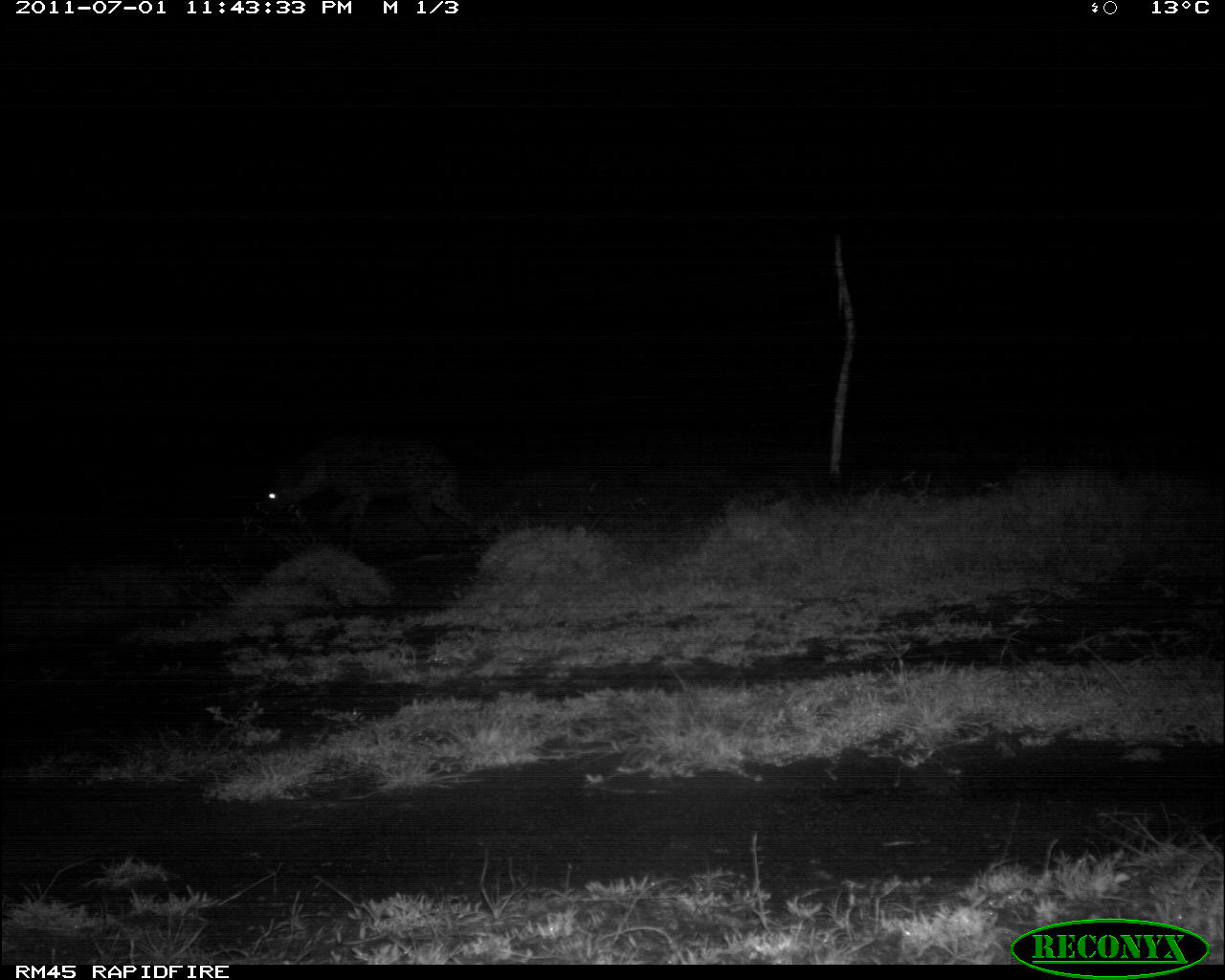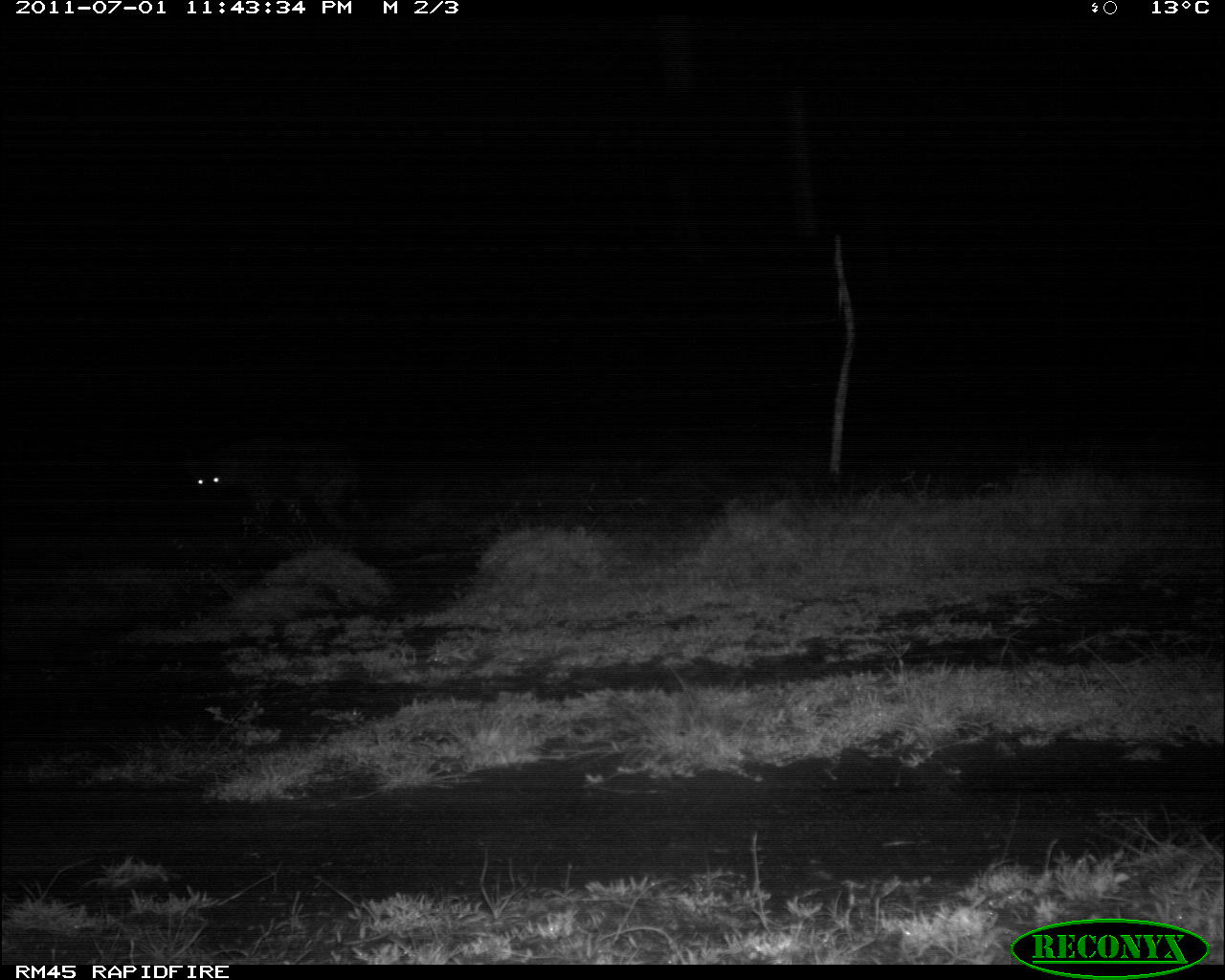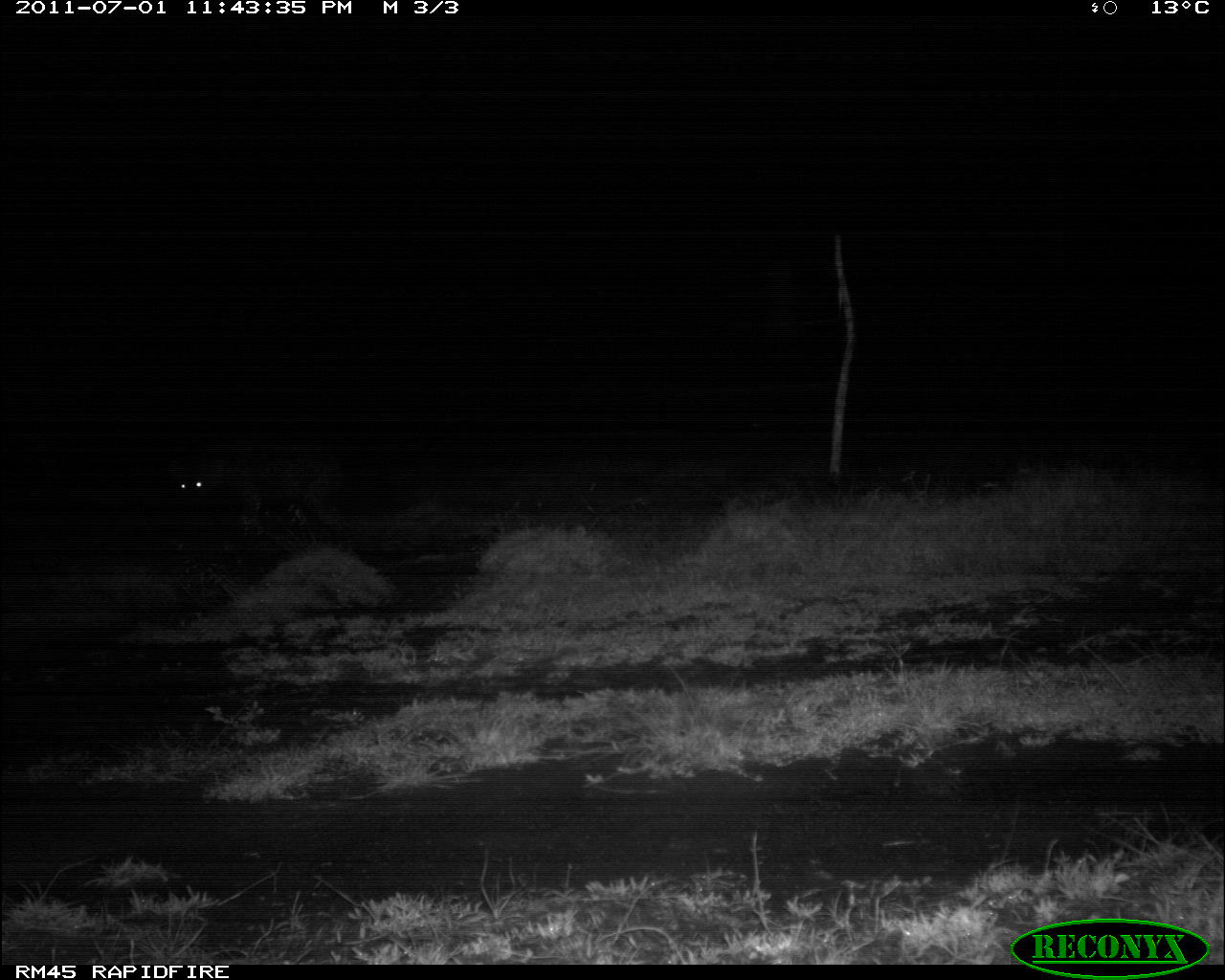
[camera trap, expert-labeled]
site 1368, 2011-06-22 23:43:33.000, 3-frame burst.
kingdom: Animalia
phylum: Chordata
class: Mammalia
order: Carnivora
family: Hyaenidae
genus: Crocuta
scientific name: Crocuta crocuta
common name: spotted hyena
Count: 1.